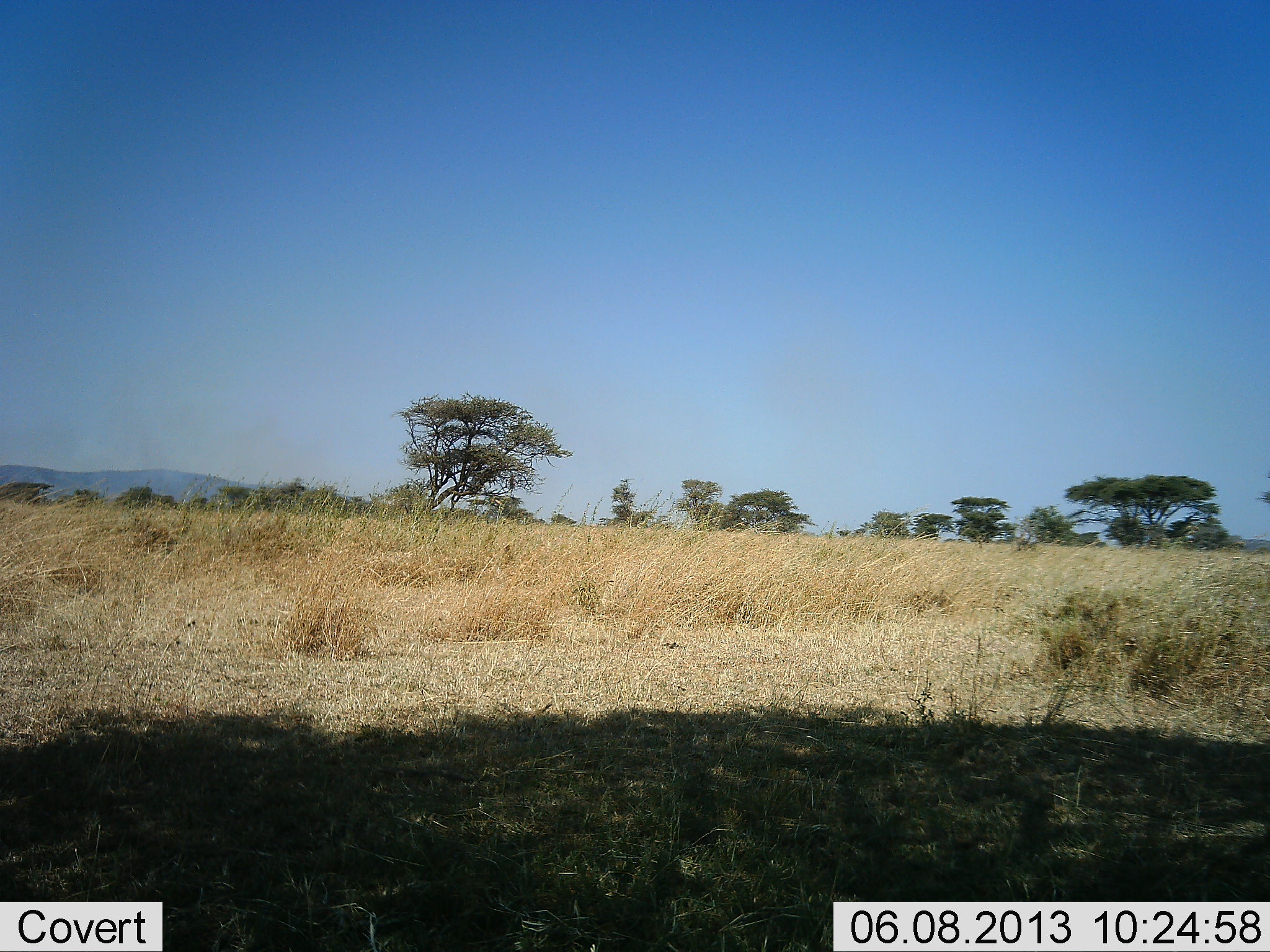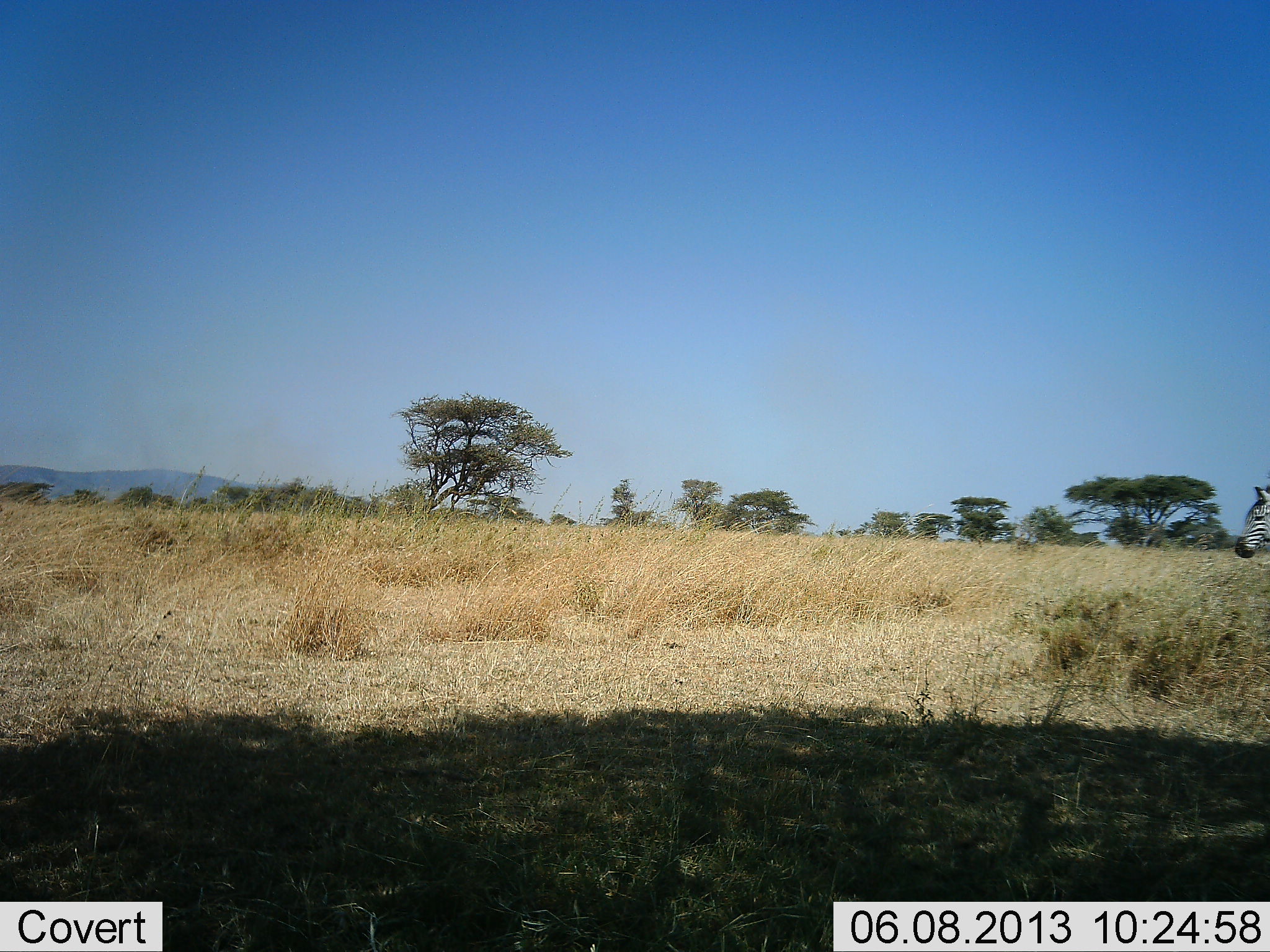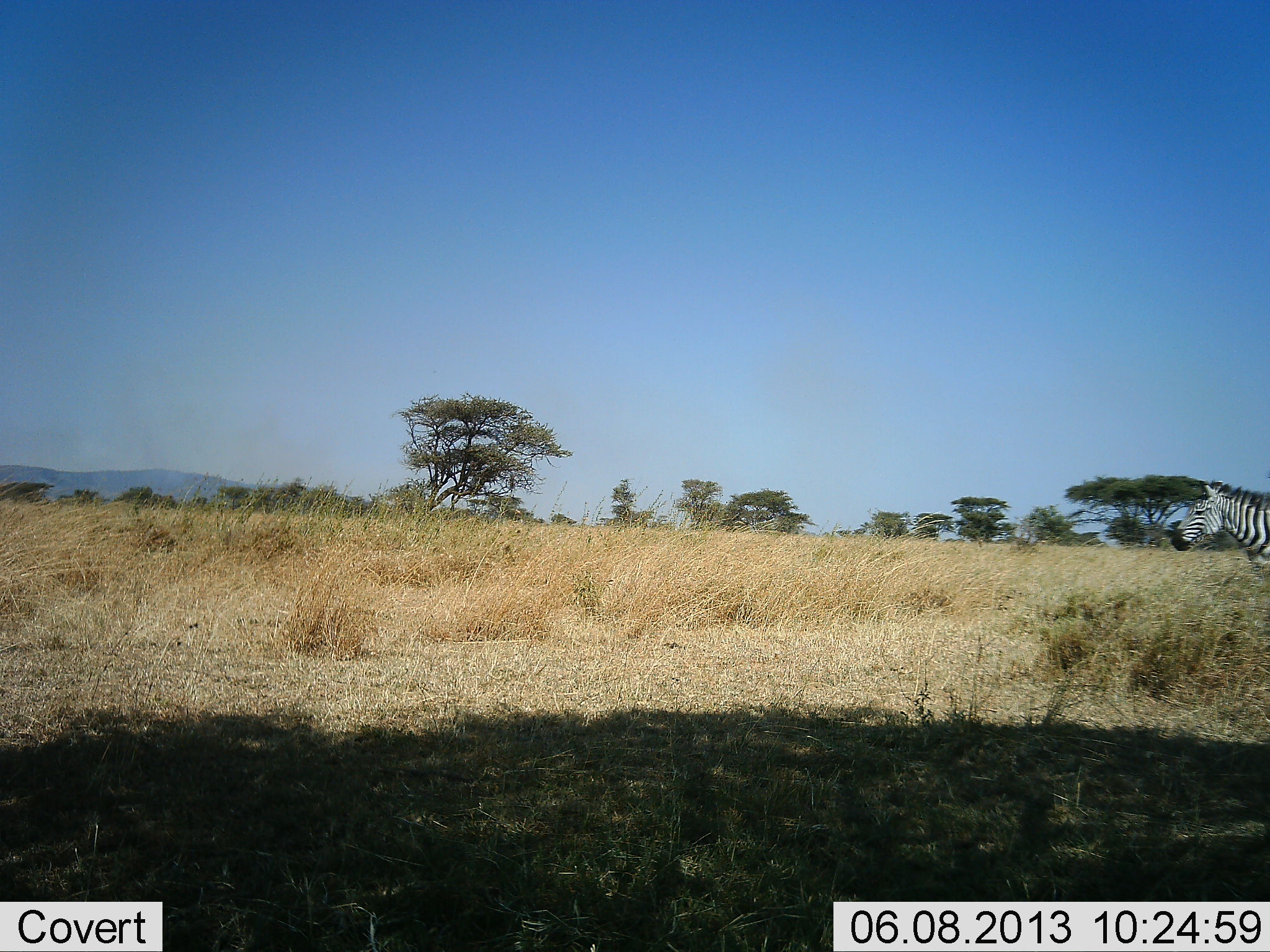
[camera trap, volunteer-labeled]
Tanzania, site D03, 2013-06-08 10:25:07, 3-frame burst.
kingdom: Animalia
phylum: Chordata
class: Mammalia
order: Perissodactyla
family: Equidae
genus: Equus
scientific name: Equus quagga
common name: plains zebra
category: zebra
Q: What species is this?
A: Zebra (plains zebra) (Equus quagga).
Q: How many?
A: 1.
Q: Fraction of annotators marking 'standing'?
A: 0%.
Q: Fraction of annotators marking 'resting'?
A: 0%.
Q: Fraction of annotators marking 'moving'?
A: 100%.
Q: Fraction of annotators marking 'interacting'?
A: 0%.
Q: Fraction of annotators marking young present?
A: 0%.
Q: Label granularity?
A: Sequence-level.